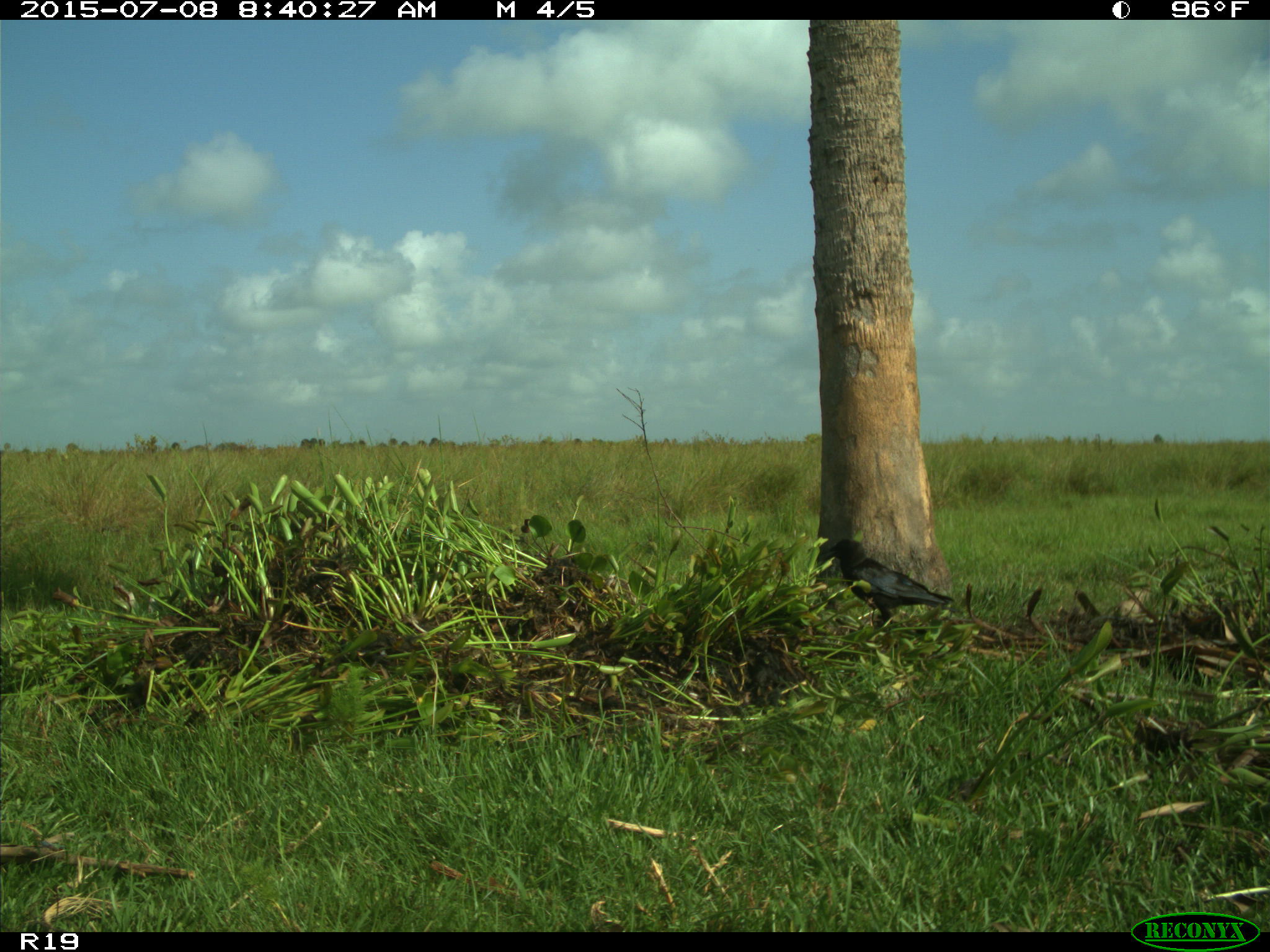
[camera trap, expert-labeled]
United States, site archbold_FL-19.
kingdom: Animalia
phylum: Chordata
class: Aves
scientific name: Aves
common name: birds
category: unidentified bird